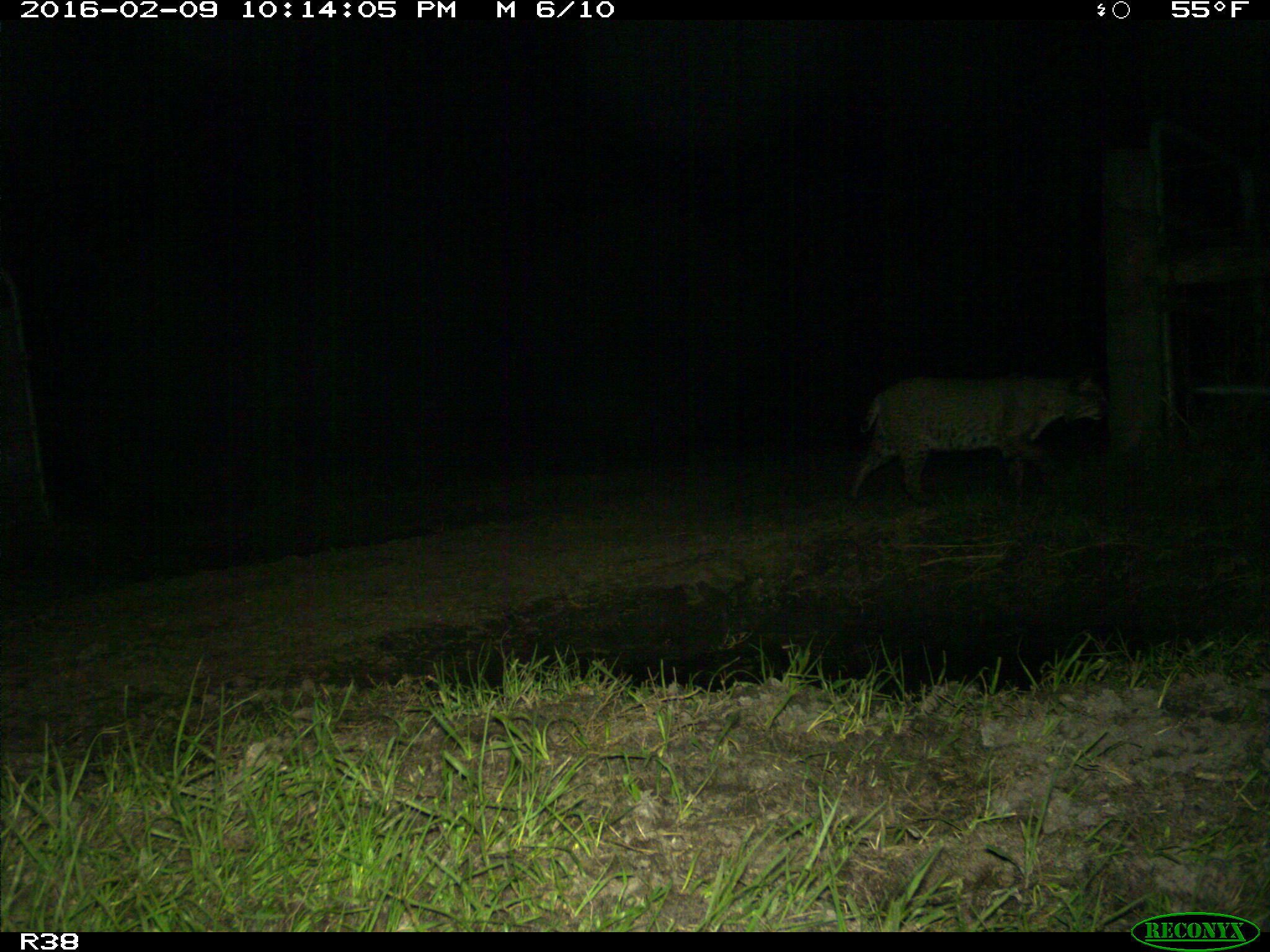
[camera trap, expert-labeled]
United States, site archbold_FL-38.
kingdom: Animalia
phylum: Chordata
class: Mammalia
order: Carnivora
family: Felidae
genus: Lynx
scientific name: Lynx rufus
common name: bobcat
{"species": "Lynx rufus (bobcat)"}